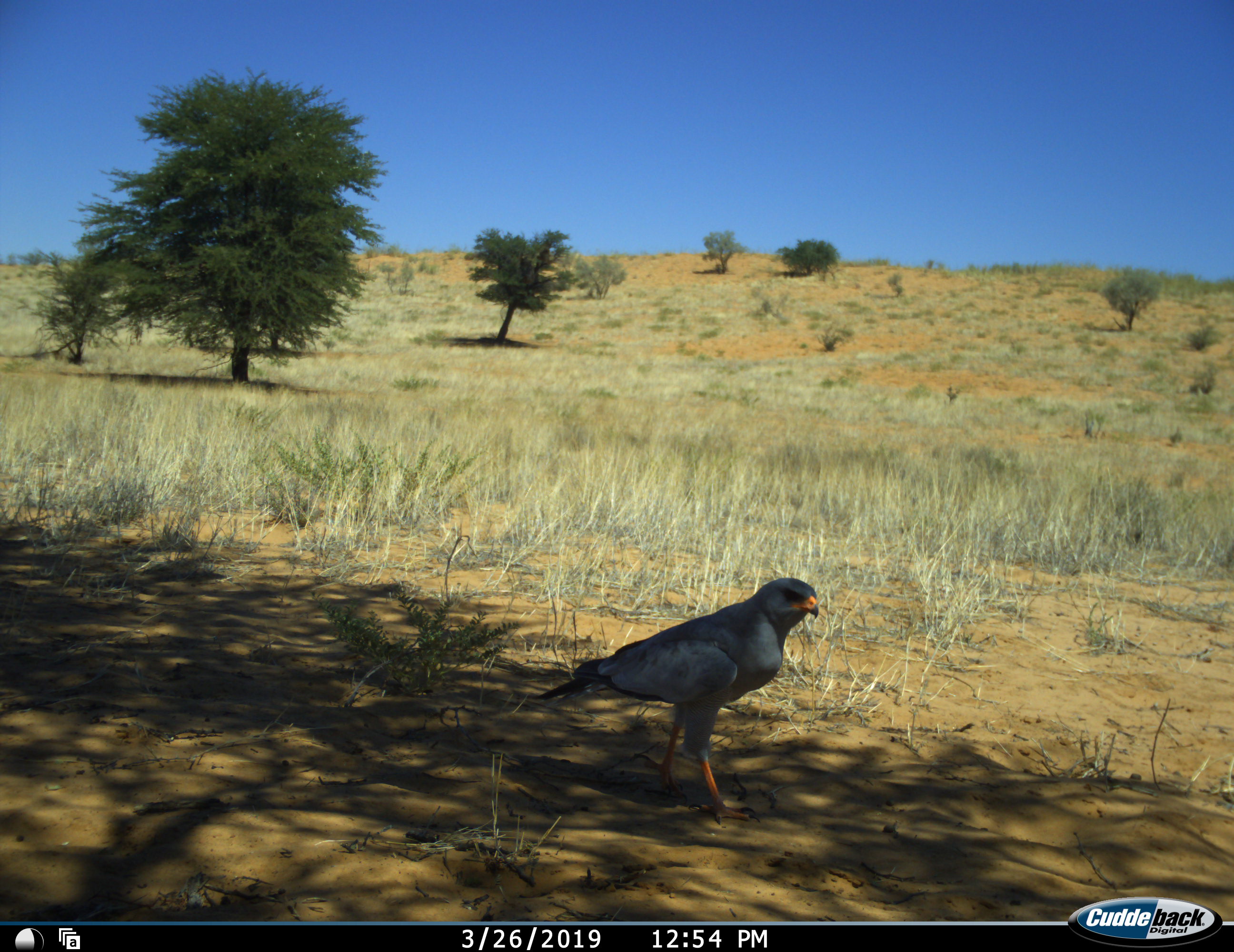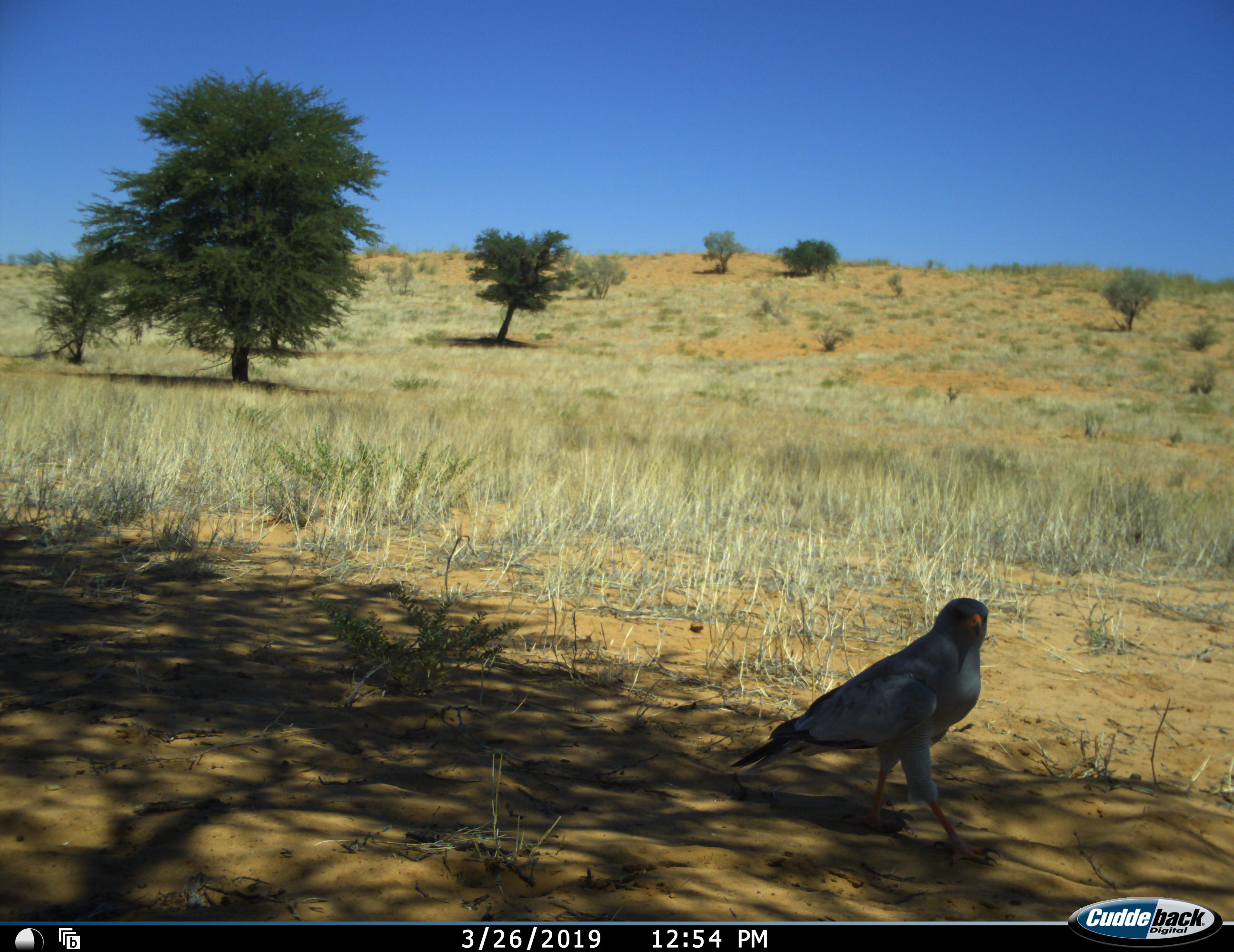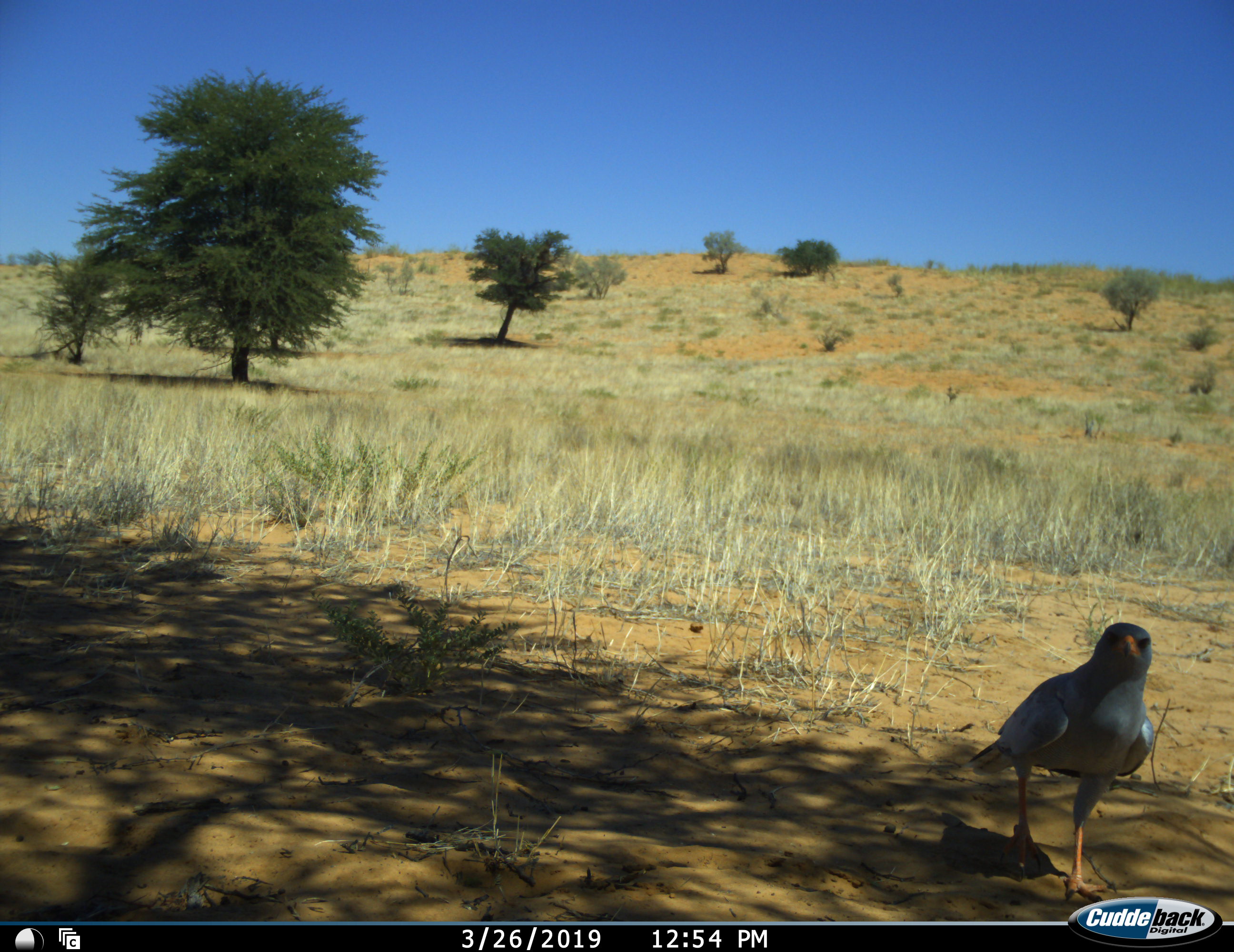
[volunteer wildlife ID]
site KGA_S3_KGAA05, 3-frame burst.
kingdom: Animalia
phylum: Chordata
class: Aves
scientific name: Aves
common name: bird of prey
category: birdofprey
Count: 1.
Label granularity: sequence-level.